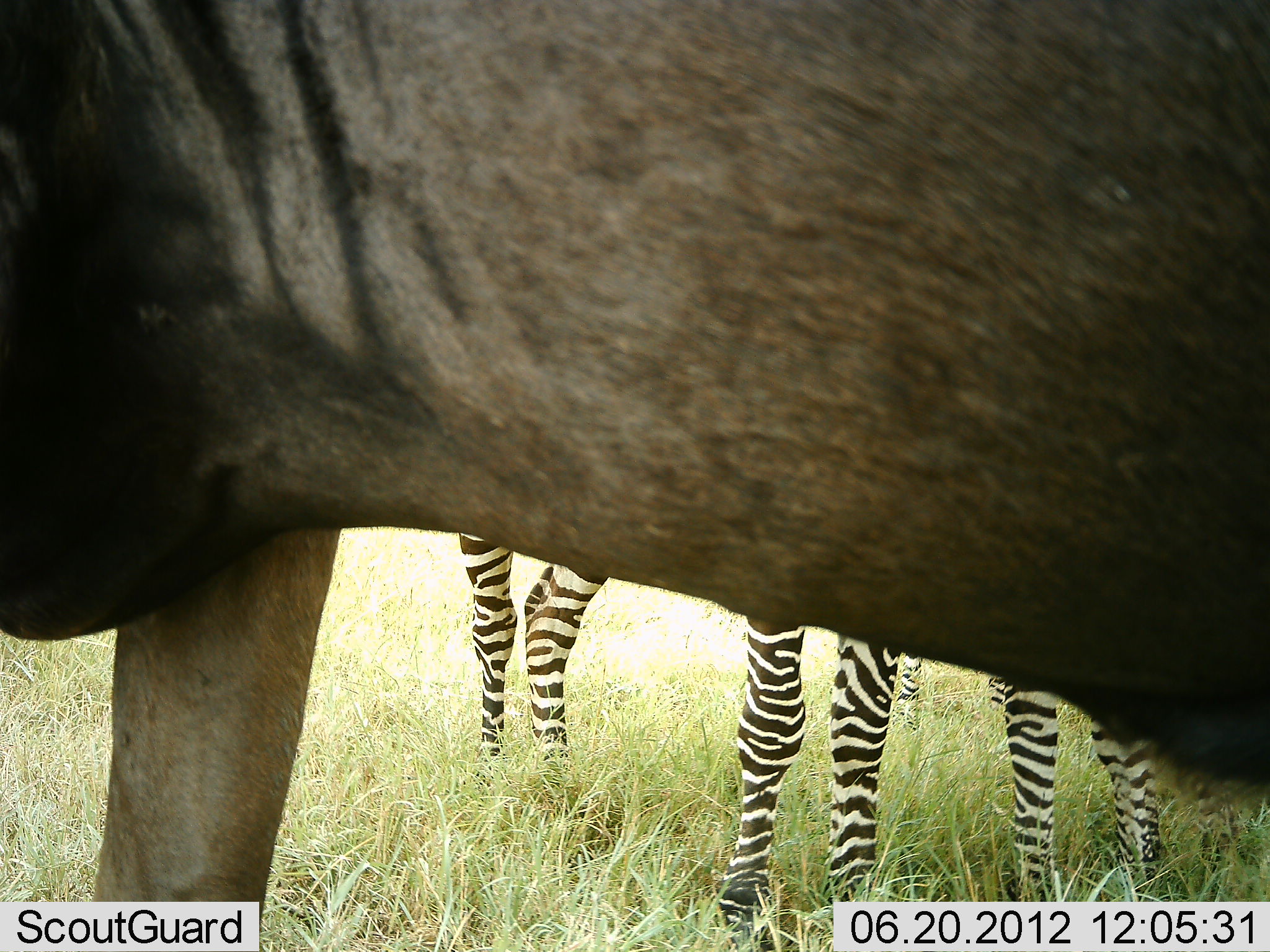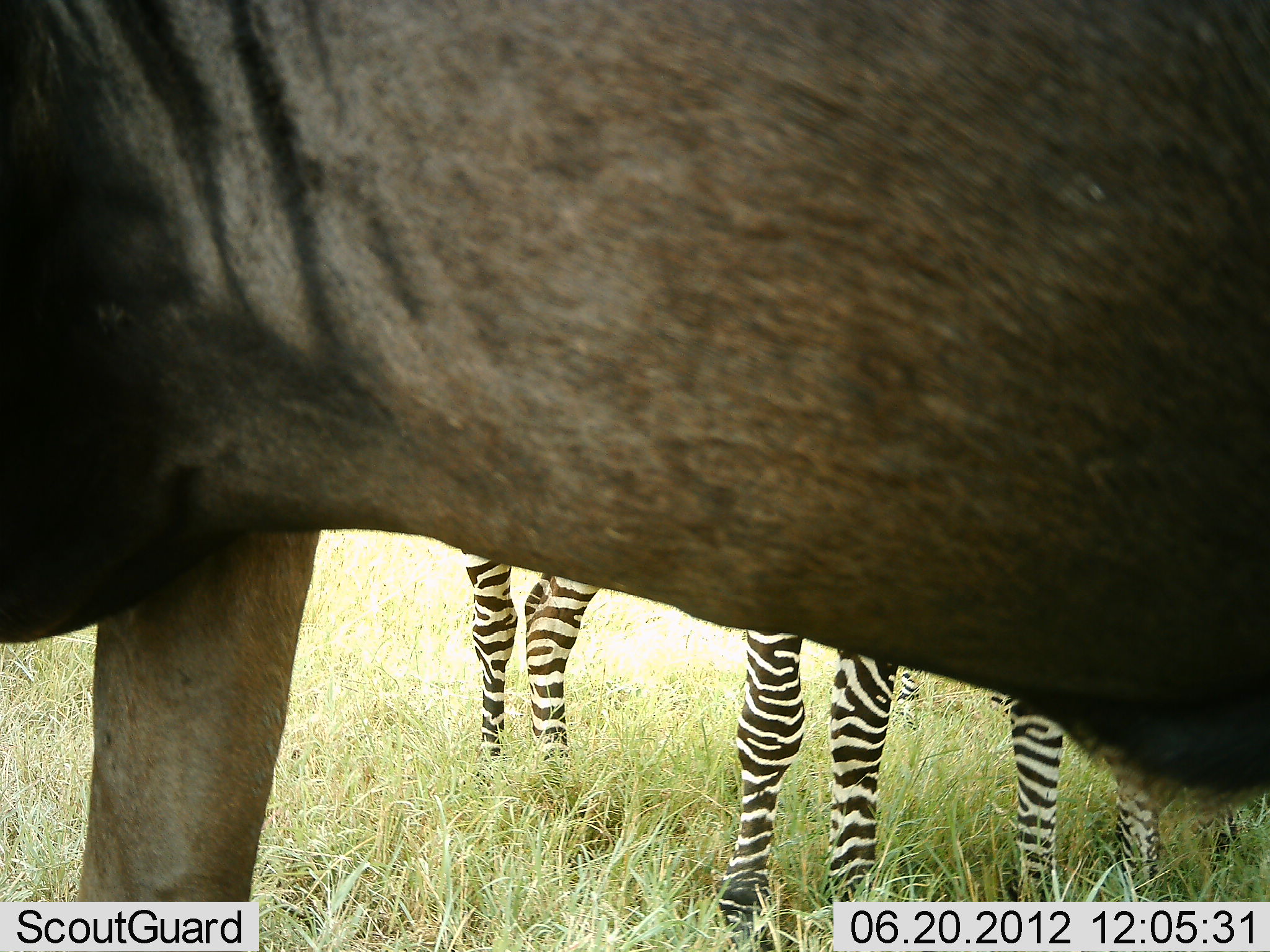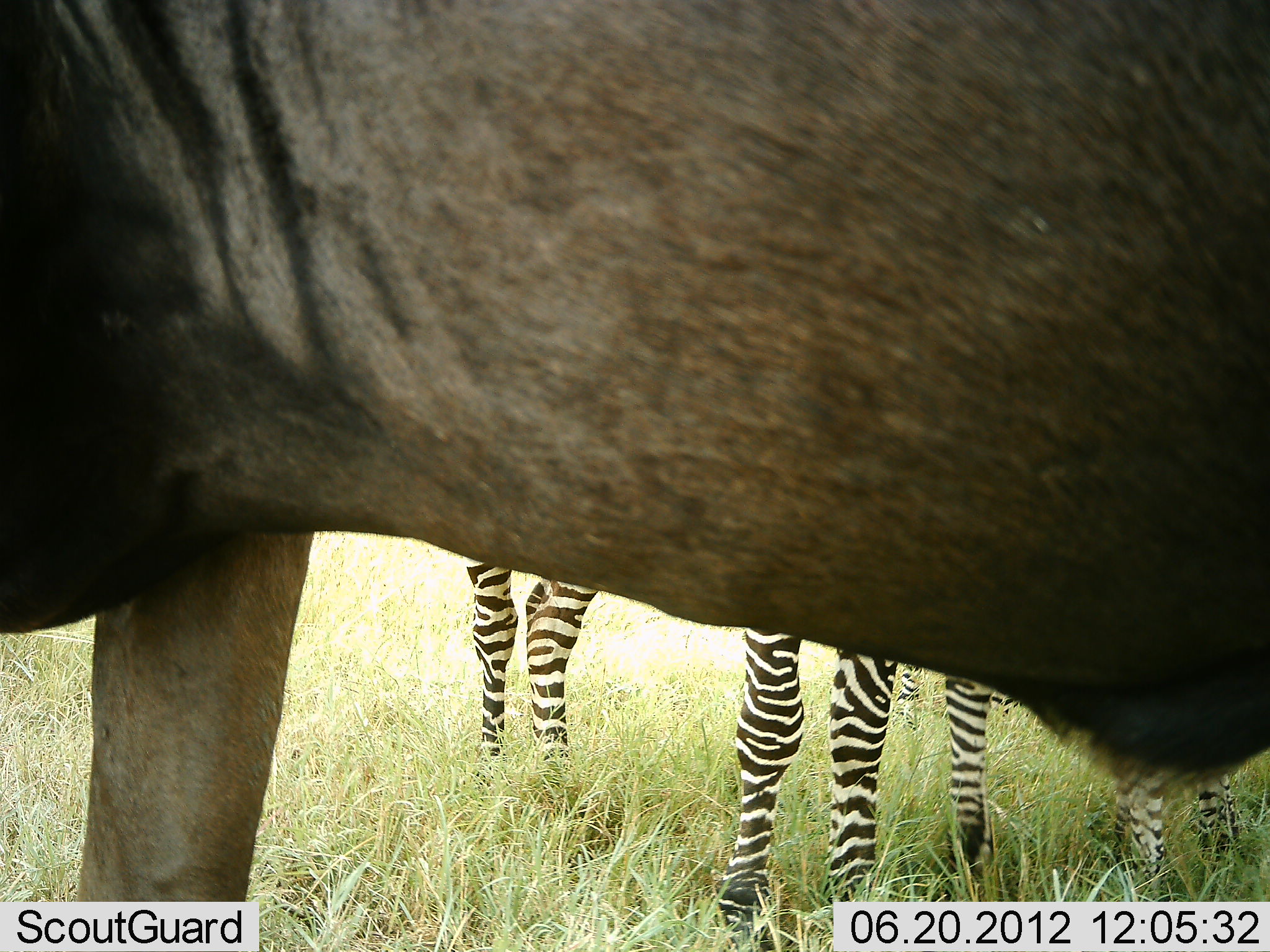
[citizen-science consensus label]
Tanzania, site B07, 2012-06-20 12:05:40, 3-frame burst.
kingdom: Animalia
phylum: Chordata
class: Mammalia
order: Artiodactyla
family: Bovidae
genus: Connochaetes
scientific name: Connochaetes taurinus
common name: blue wildebeest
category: wildebeest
Wildebeest (blue wildebeest) (Connochaetes taurinus), count 1. Behavior (volunteer vote fractions): standing 90%, resting 0%, moving 10%, interacting 0%. Young present (vote fraction): 0%. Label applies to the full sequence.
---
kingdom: Animalia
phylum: Chordata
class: Mammalia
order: Perissodactyla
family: Equidae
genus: Equus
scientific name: Equus quagga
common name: plains zebra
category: zebra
Zebra (plains zebra) (Equus quagga), count 2. Behavior (volunteer vote fractions): standing 92%, resting 0%, moving 8%, interacting 0%. Young present (vote fraction): 0%. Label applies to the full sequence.